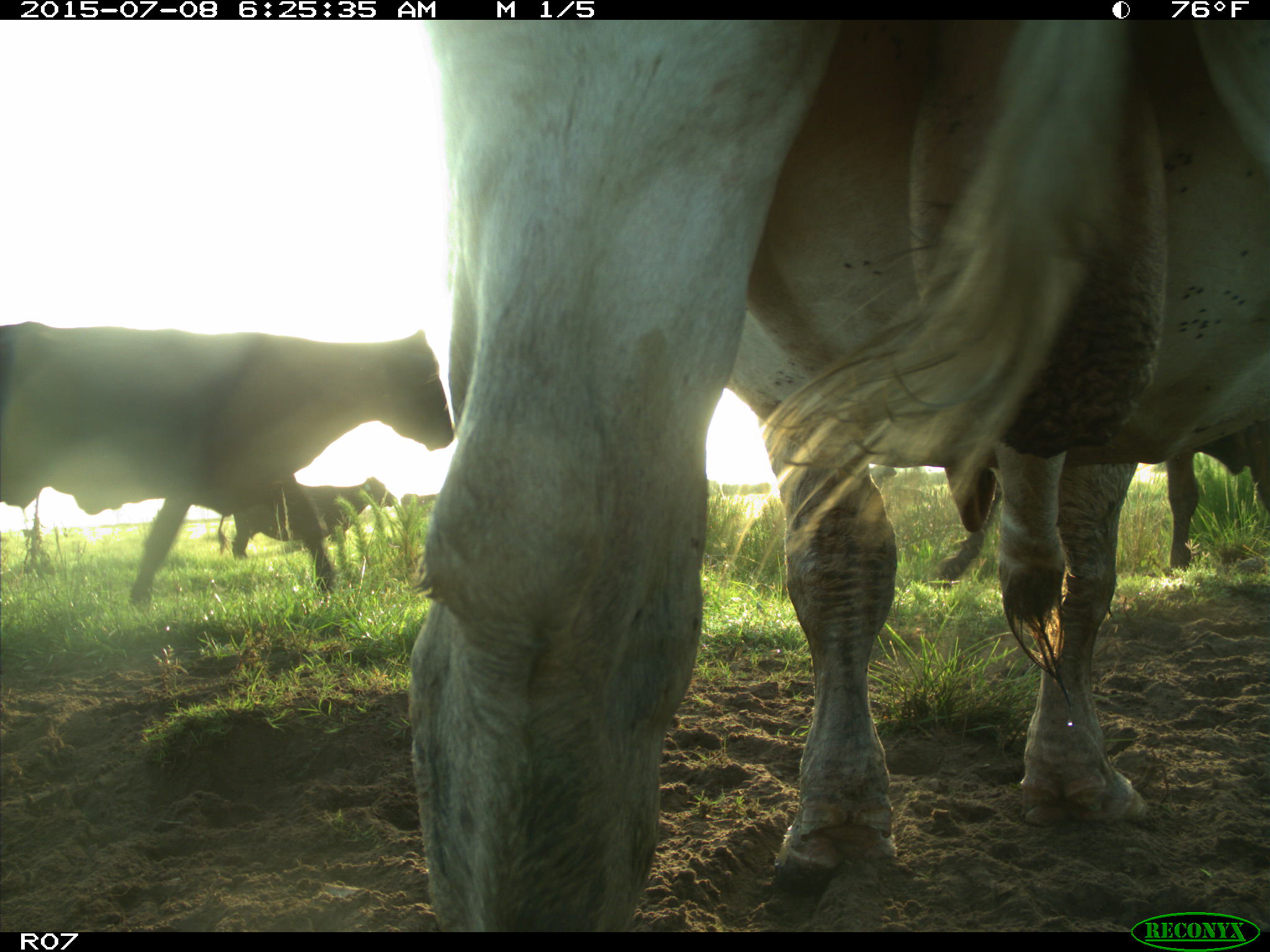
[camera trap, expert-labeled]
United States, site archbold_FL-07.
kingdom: Animalia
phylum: Chordata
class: Mammalia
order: Artiodactyla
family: Bovidae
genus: Bos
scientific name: Bos taurus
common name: domestic cow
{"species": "Bos taurus (domestic cow)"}